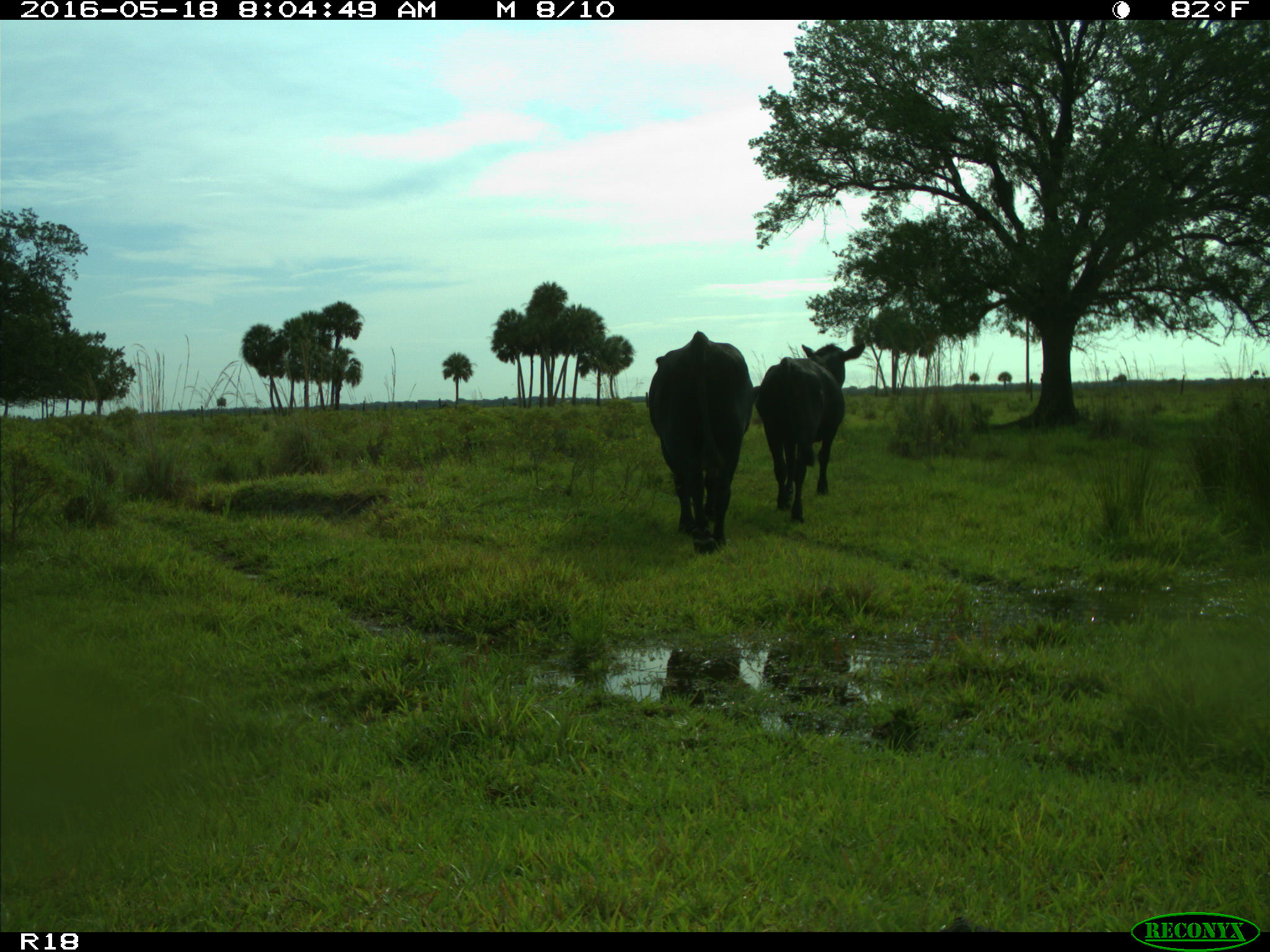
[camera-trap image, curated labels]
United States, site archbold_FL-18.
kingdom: Animalia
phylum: Chordata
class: Mammalia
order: Artiodactyla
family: Bovidae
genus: Bos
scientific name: Bos taurus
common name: domestic cow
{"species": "Bos taurus (domestic cow)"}